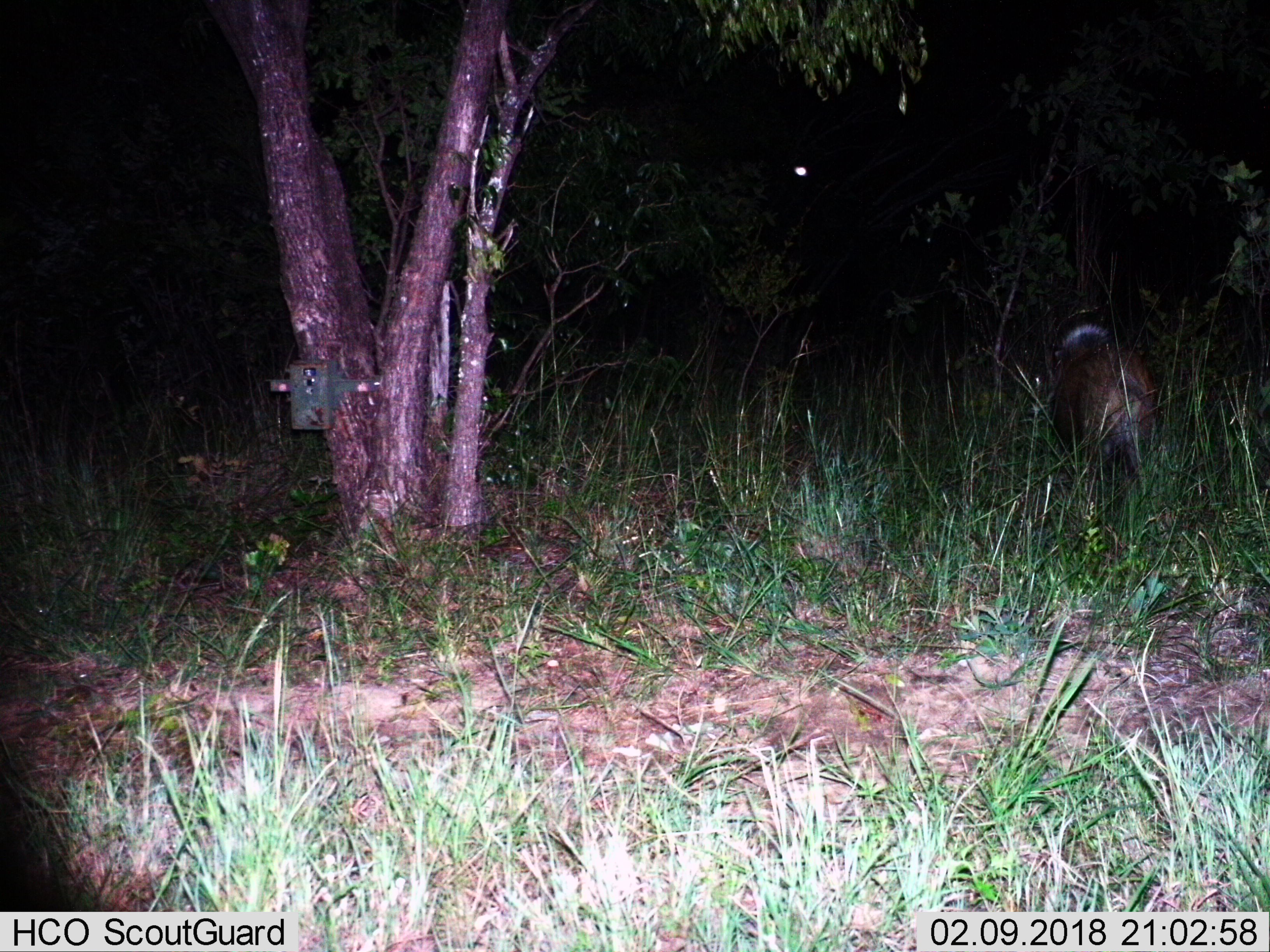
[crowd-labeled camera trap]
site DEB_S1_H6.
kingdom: Animalia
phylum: Chordata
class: Mammalia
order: Artiodactyla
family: Suidae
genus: Potamochoerus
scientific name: Potamochoerus larvatus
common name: bushpig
Bushpig (Potamochoerus larvatus), count 1. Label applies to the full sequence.